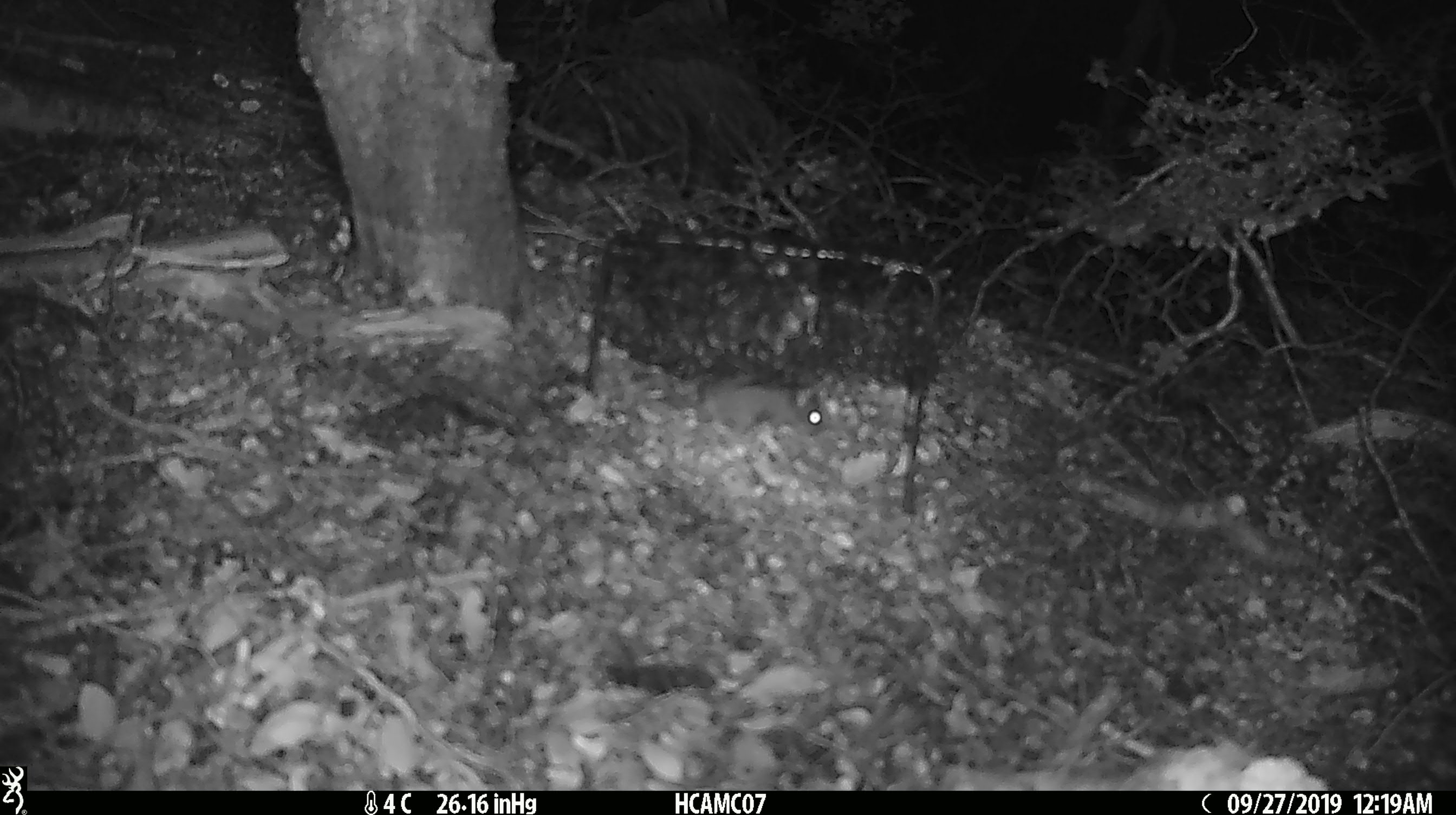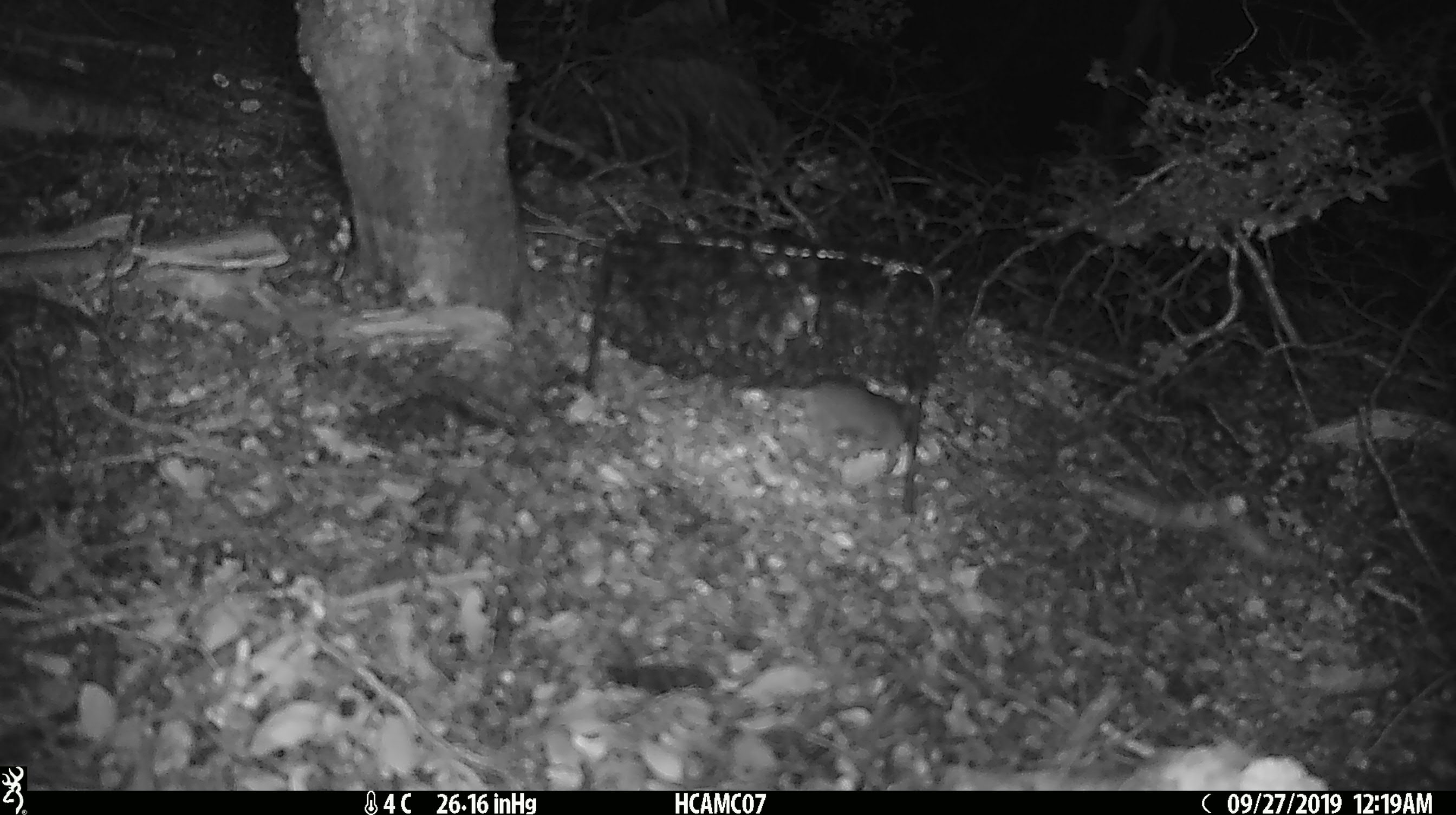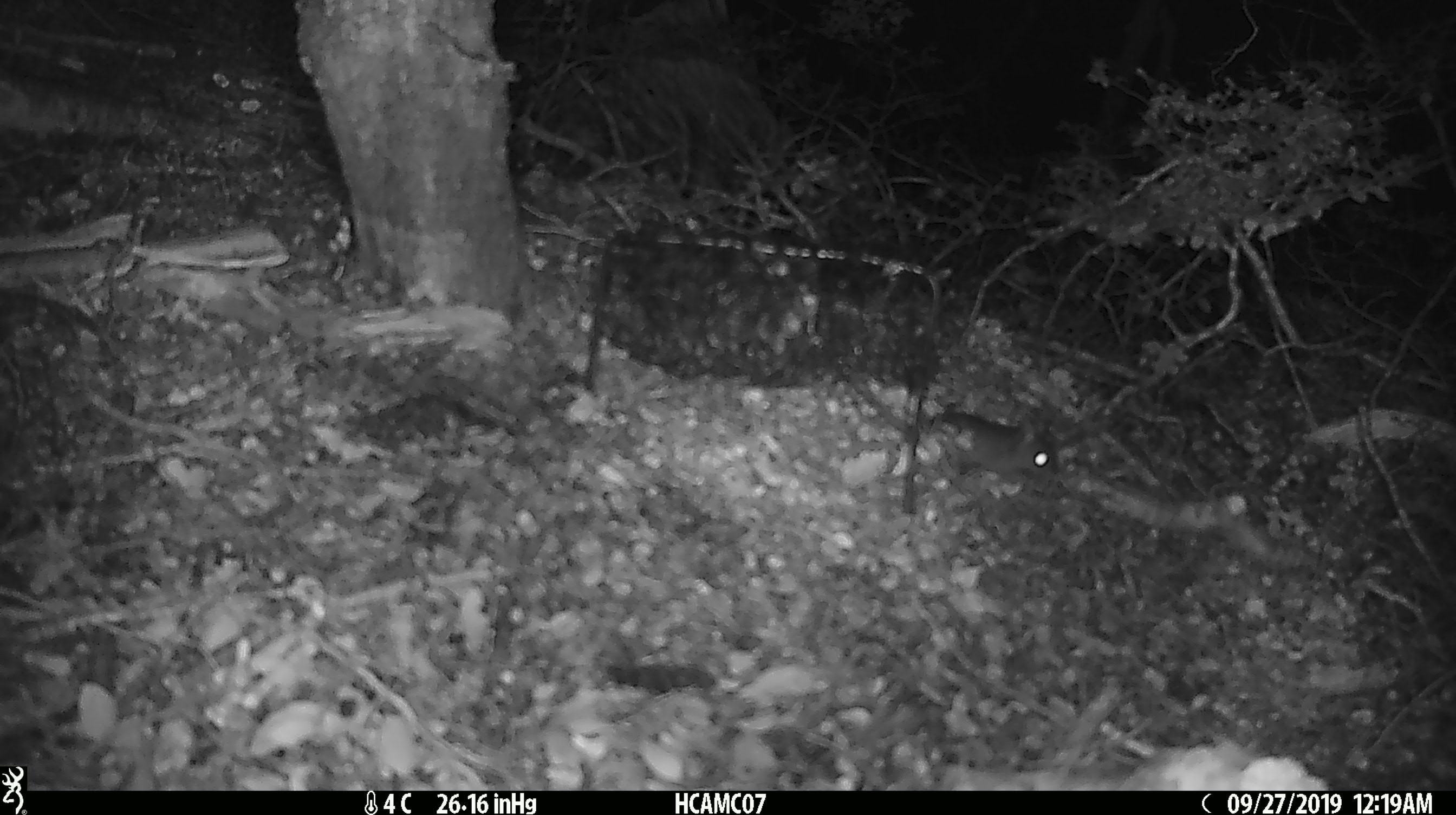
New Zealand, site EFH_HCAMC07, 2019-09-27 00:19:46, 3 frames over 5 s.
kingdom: Animalia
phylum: Chordata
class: Mammalia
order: Rodentia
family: Muridae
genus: Mus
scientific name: Mus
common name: mouse